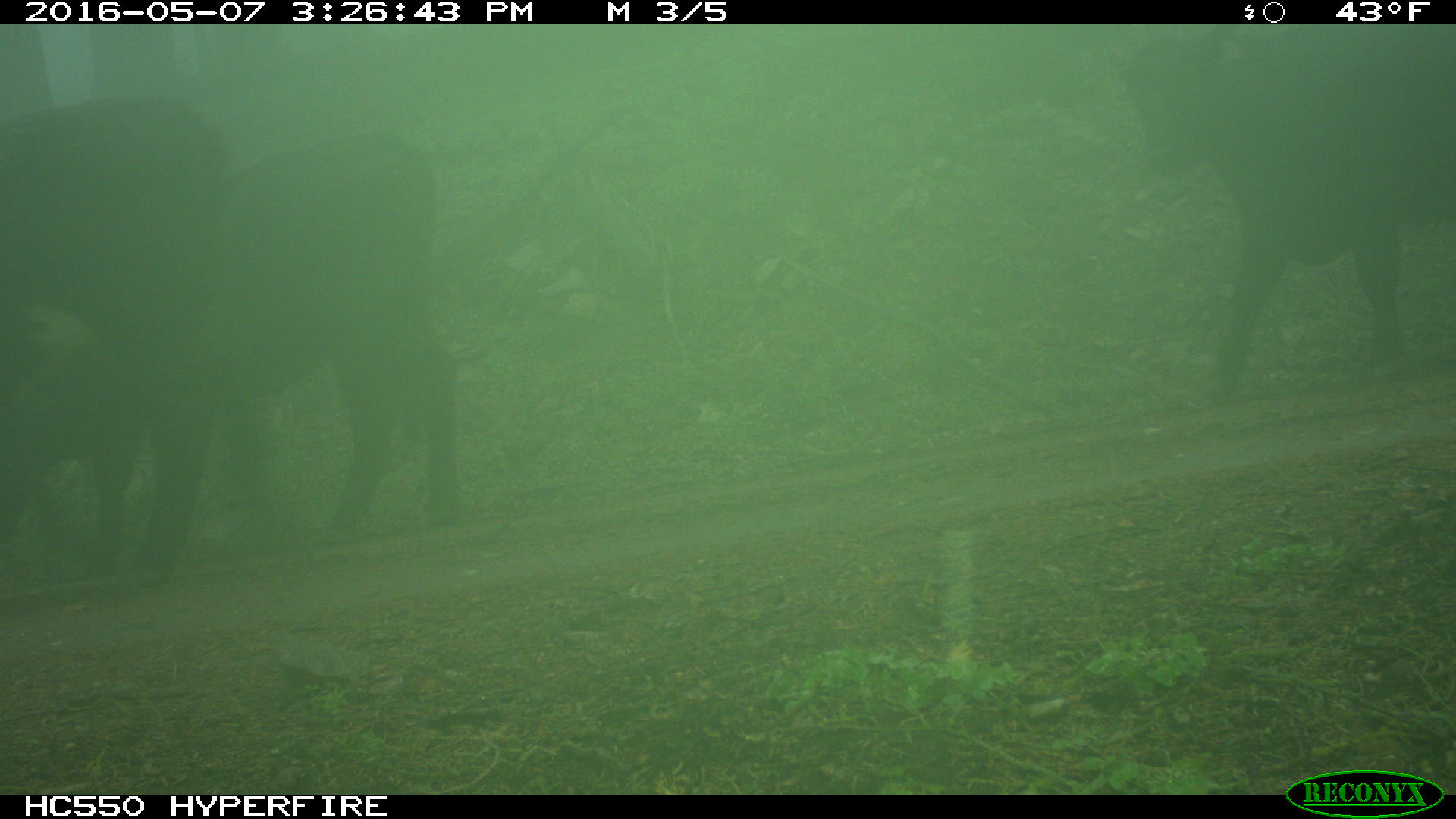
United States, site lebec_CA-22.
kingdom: Animalia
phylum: Chordata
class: Mammalia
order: Artiodactyla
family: Bovidae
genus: Bos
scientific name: Bos taurus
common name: domestic cow